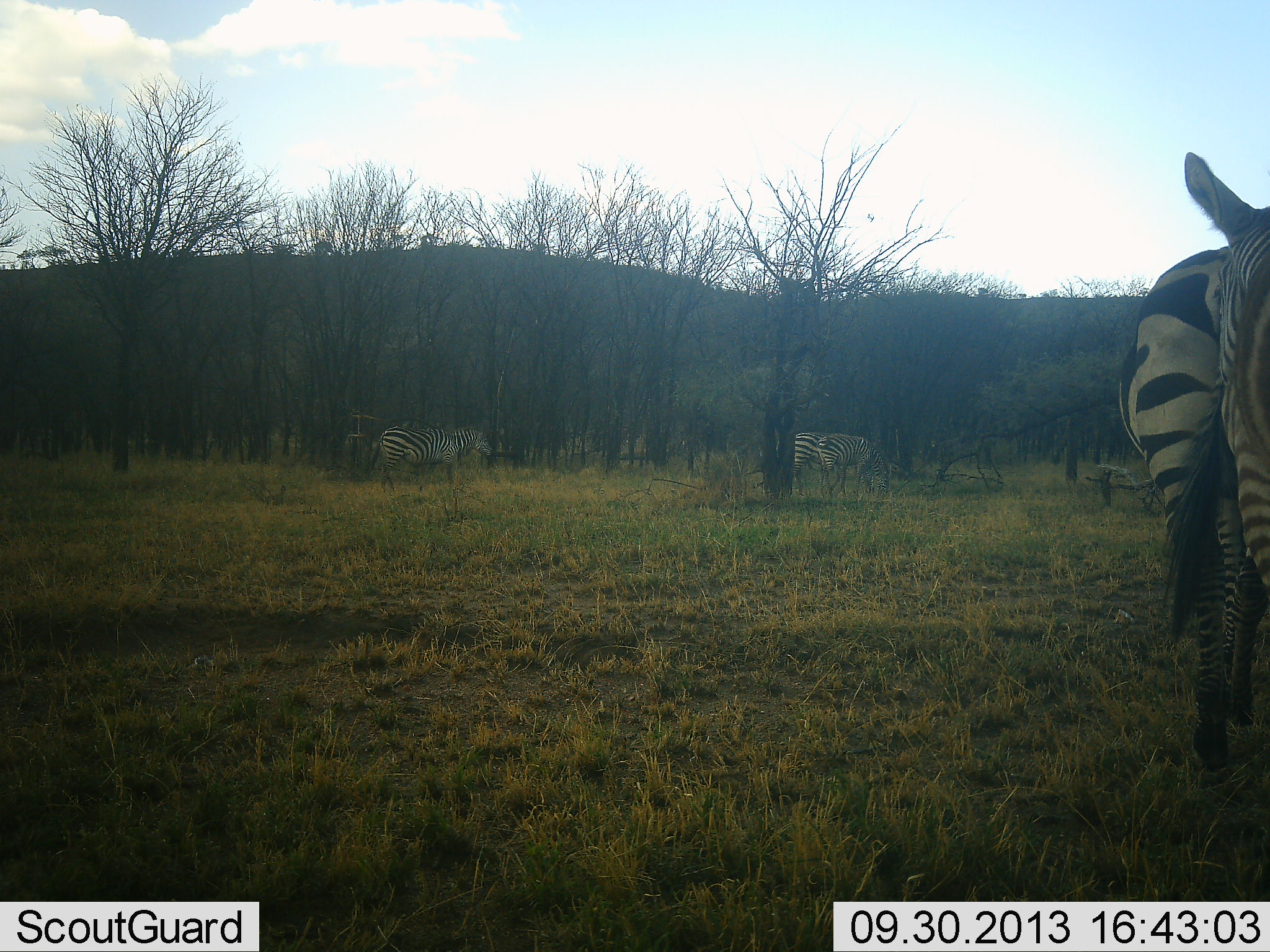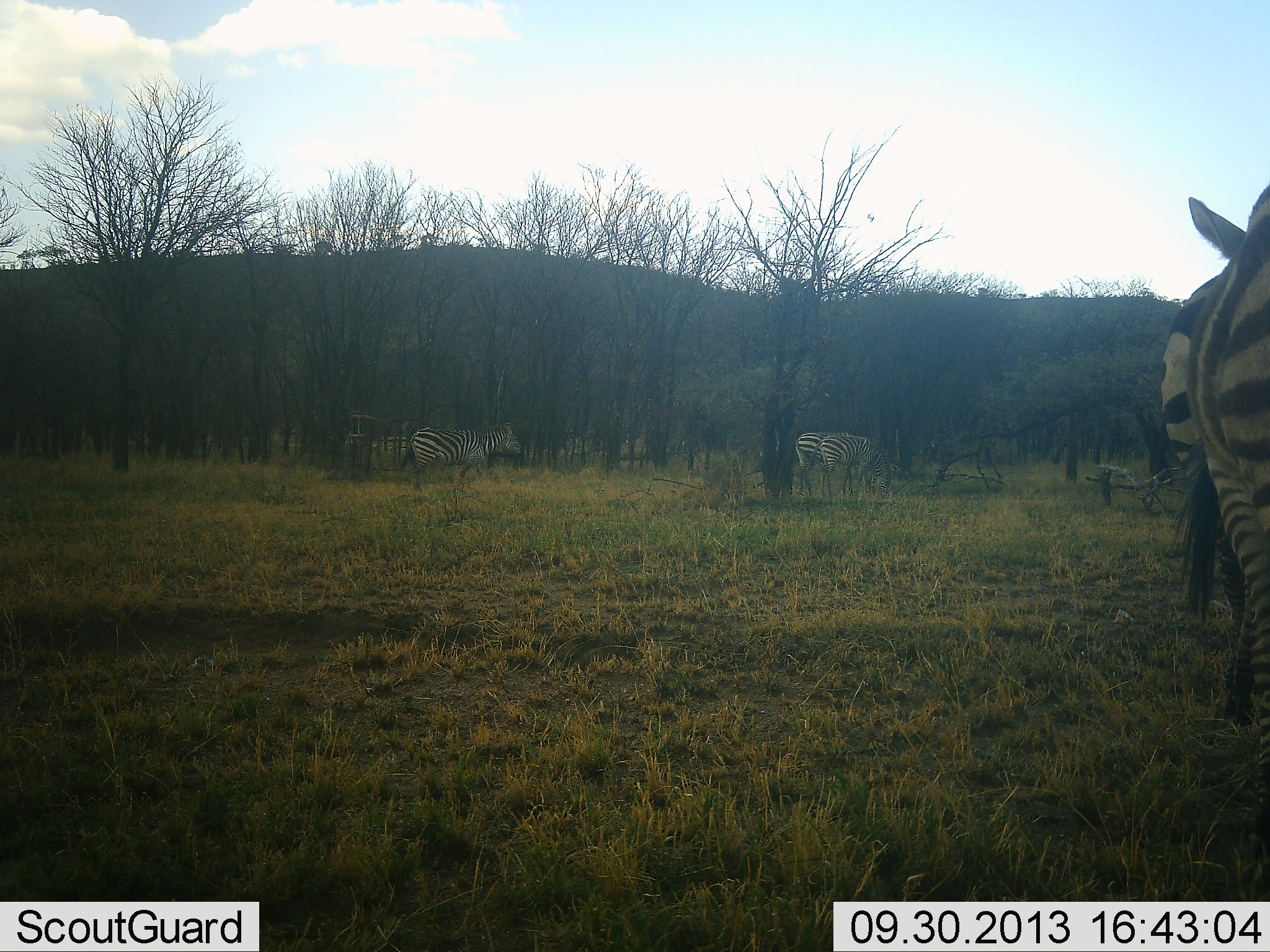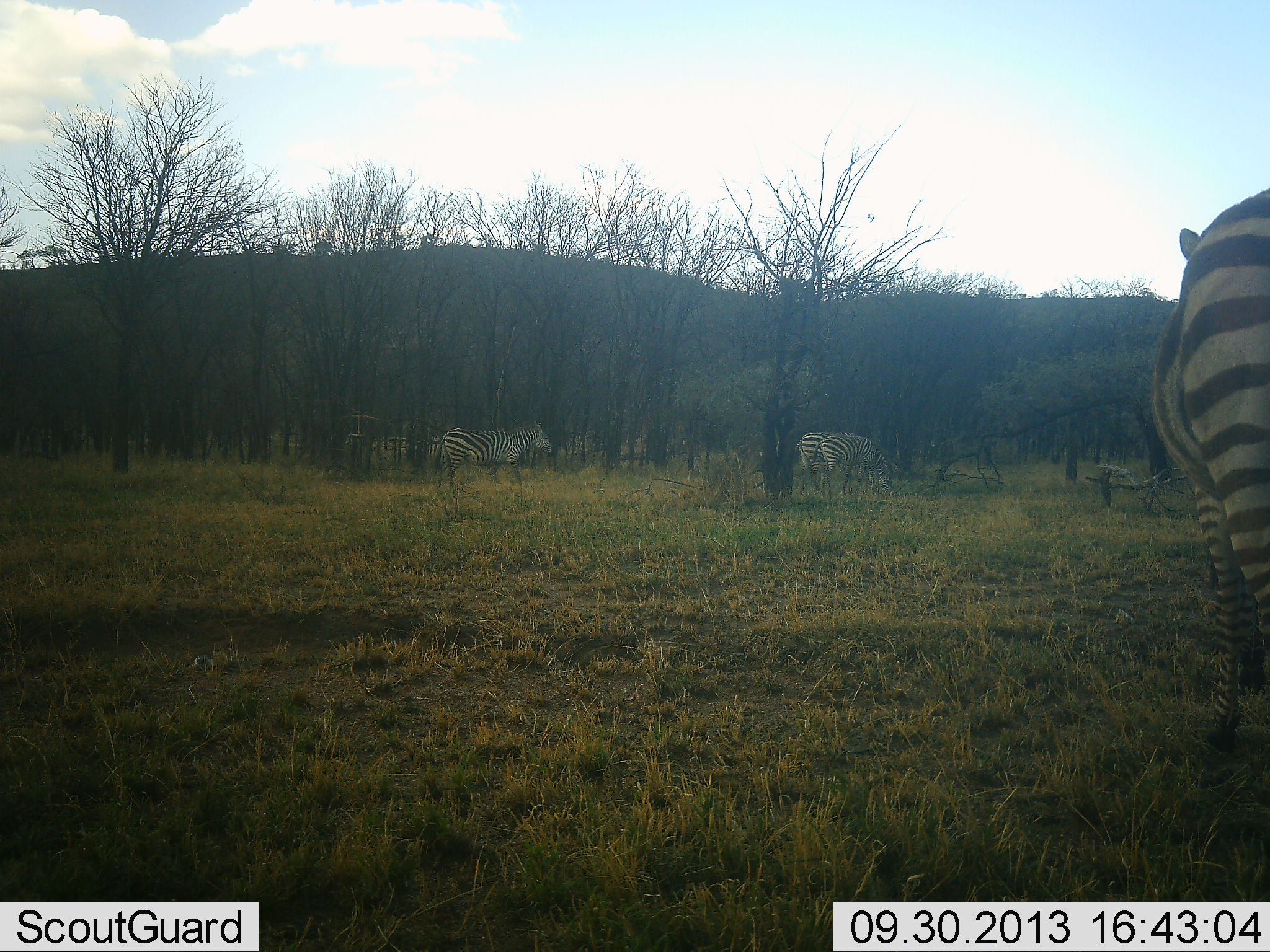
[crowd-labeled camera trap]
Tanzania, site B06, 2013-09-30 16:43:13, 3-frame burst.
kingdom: Animalia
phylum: Chordata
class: Mammalia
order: Perissodactyla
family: Equidae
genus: Equus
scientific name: Equus quagga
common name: plains zebra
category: zebra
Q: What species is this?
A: Zebra (plains zebra) (Equus quagga).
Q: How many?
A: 5.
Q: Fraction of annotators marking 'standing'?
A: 34%.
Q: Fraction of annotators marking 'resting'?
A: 3%.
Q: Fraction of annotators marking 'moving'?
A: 91%.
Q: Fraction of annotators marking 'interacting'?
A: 3%.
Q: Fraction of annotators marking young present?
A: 3%.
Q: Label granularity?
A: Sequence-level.